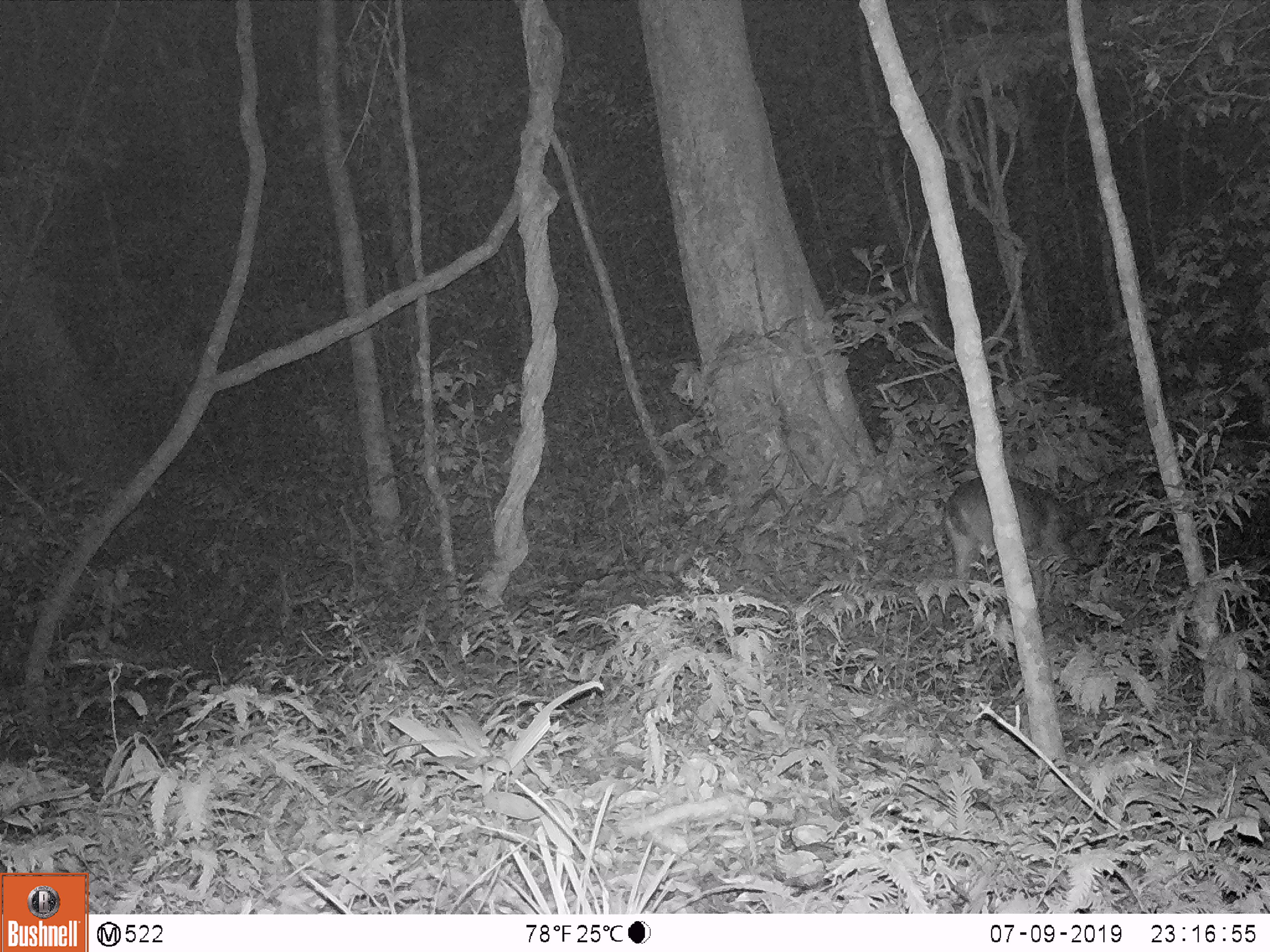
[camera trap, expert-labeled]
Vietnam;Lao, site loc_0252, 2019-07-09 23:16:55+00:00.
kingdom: Animalia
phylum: Chordata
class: Mammalia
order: Artiodactyla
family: Cervidae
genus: Muntiacus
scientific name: Muntiacus rooseveltorum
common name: roosevelt's muntjac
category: roosevelts muntjac group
Roosevelts muntjac group (roosevelt's muntjac) (Muntiacus rooseveltorum). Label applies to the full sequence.